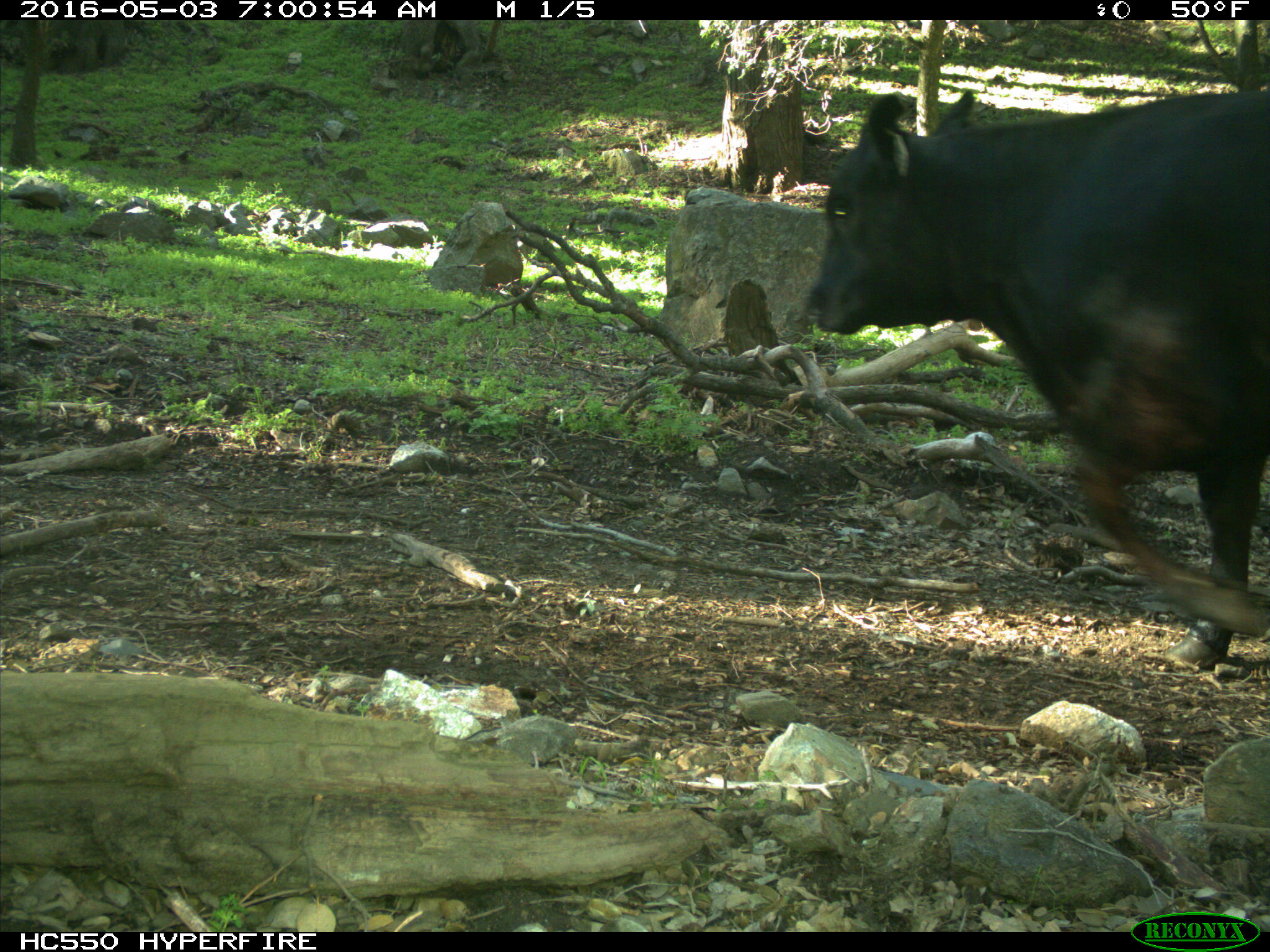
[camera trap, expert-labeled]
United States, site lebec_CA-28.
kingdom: Animalia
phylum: Chordata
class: Mammalia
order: Artiodactyla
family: Bovidae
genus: Bos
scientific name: Bos taurus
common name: domestic cow